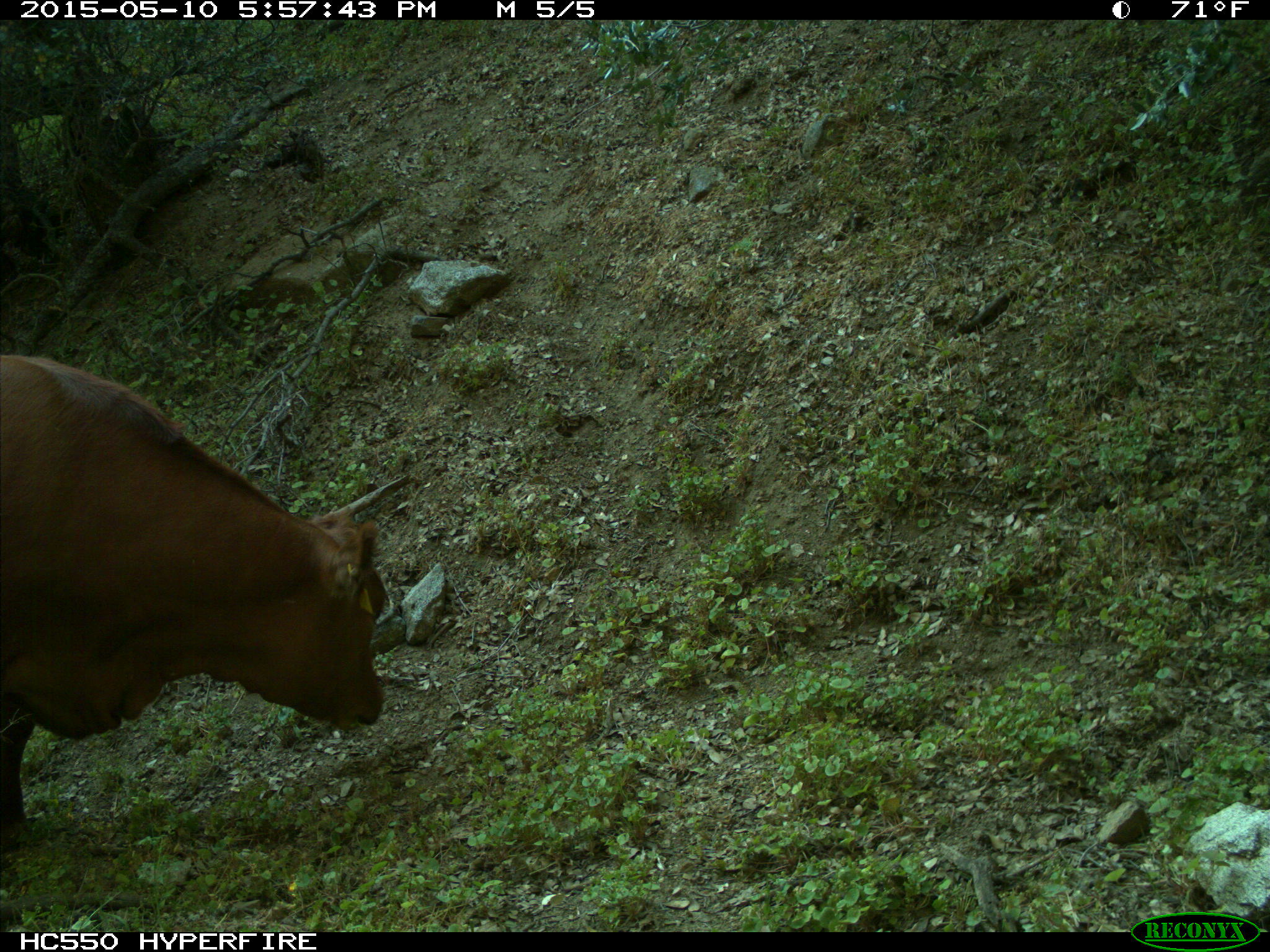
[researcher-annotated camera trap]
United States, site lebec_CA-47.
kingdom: Animalia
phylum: Chordata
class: Mammalia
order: Artiodactyla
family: Bovidae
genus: Bos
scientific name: Bos taurus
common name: domestic cow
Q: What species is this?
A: Bos taurus (domestic cow).